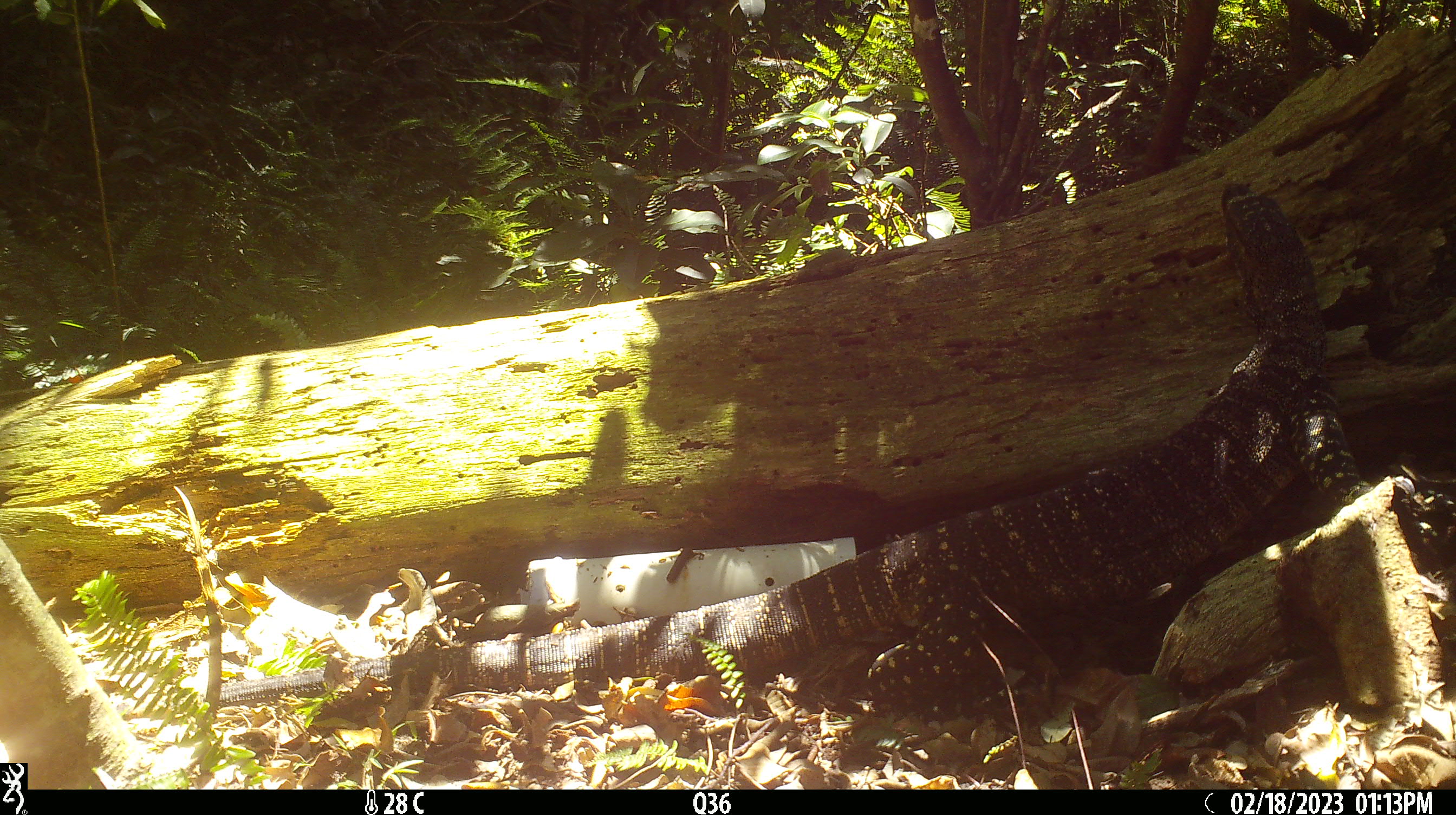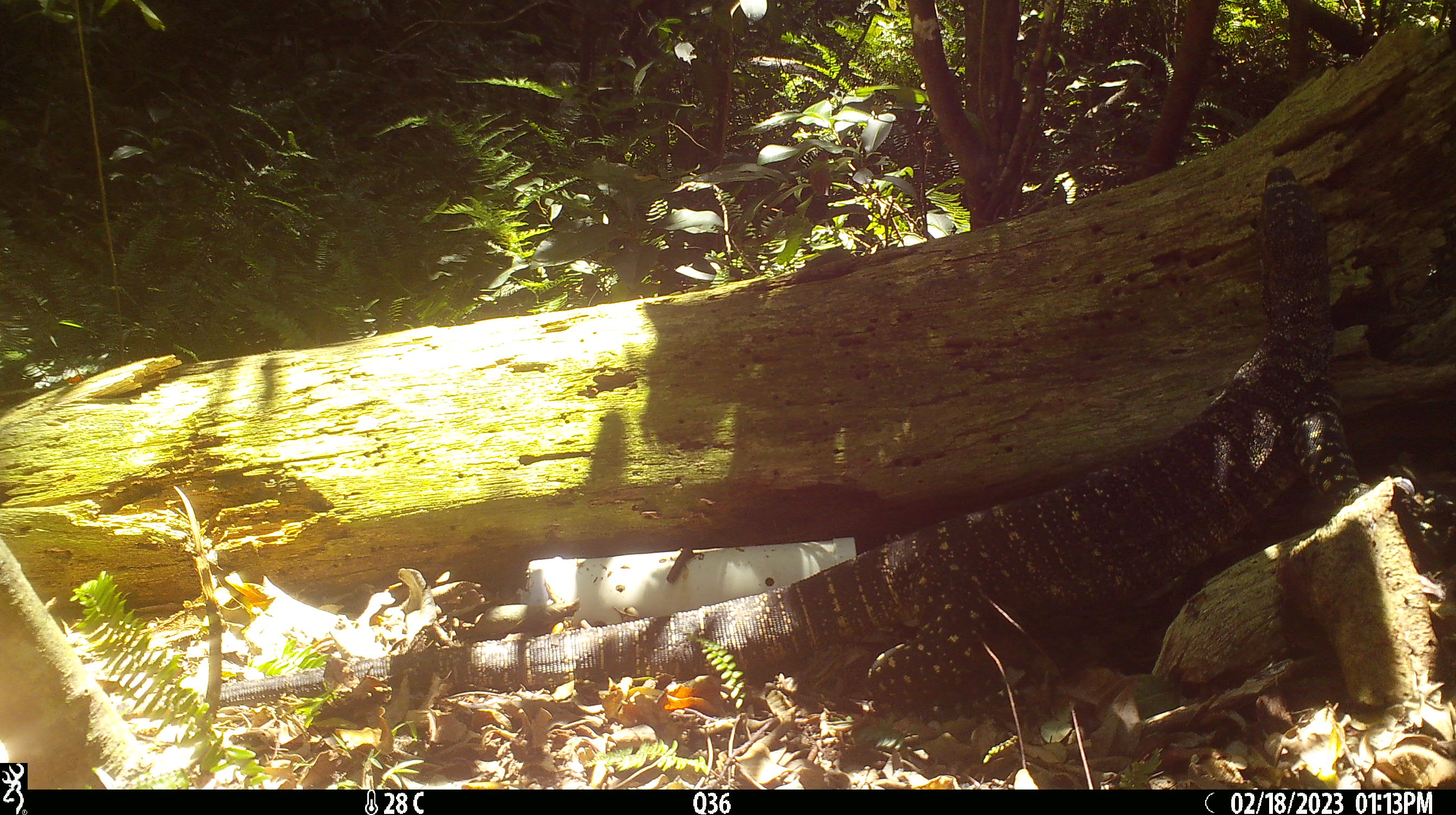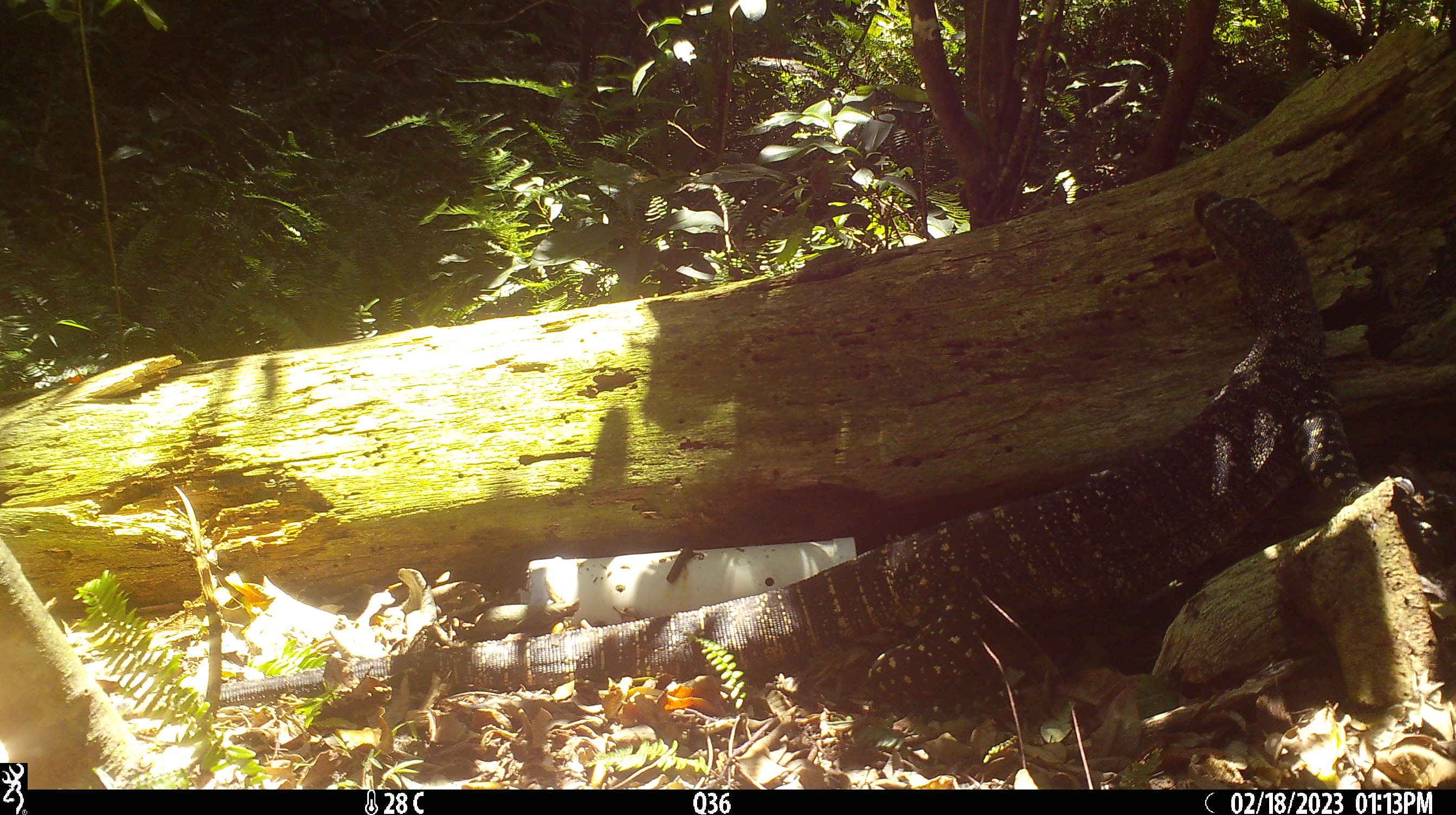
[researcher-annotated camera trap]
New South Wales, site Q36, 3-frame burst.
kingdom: Animalia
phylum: Chordata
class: Reptilia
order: Squamata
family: Varanidae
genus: Varanus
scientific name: Varanus varius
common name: lace monitor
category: goanna